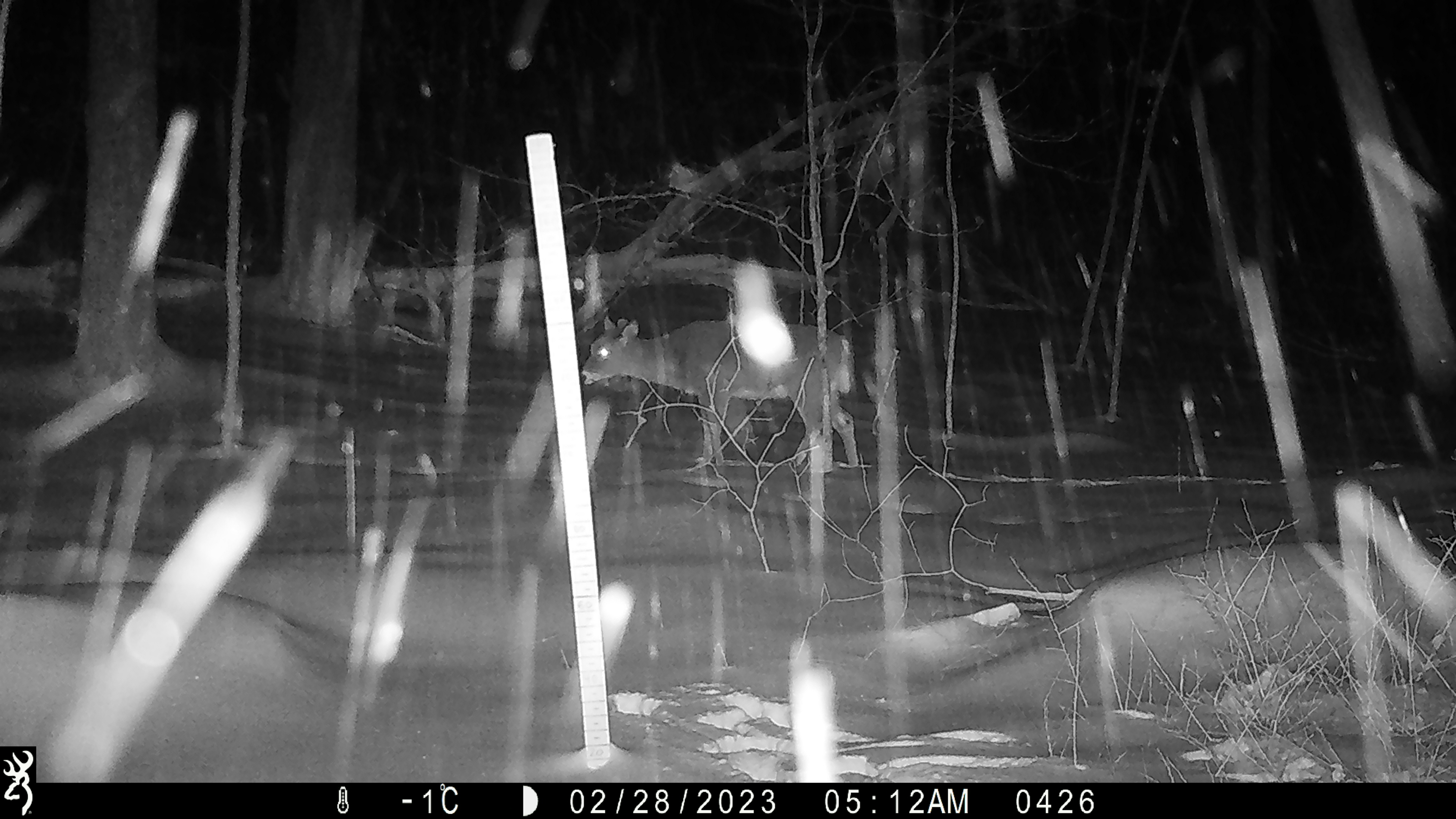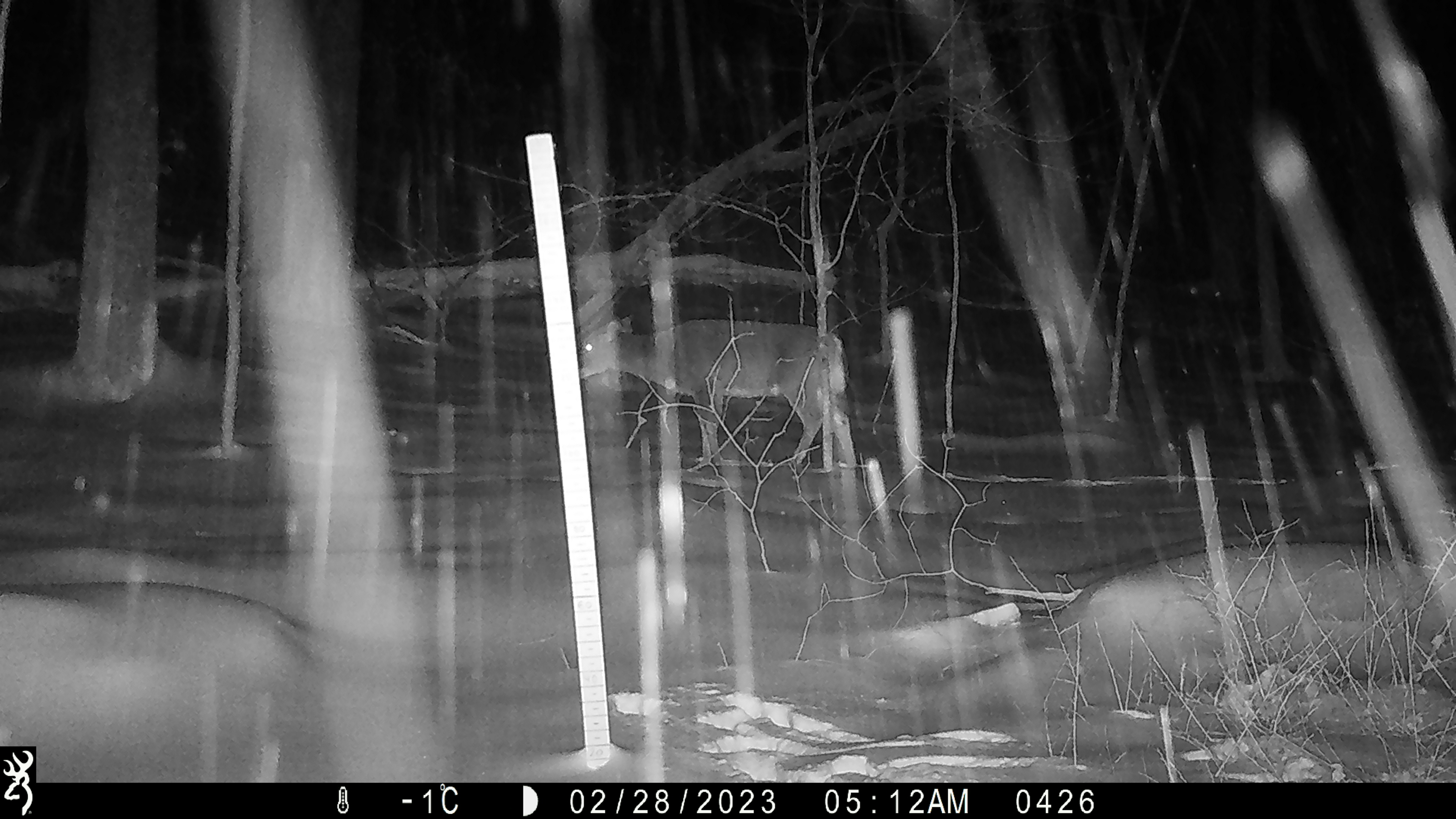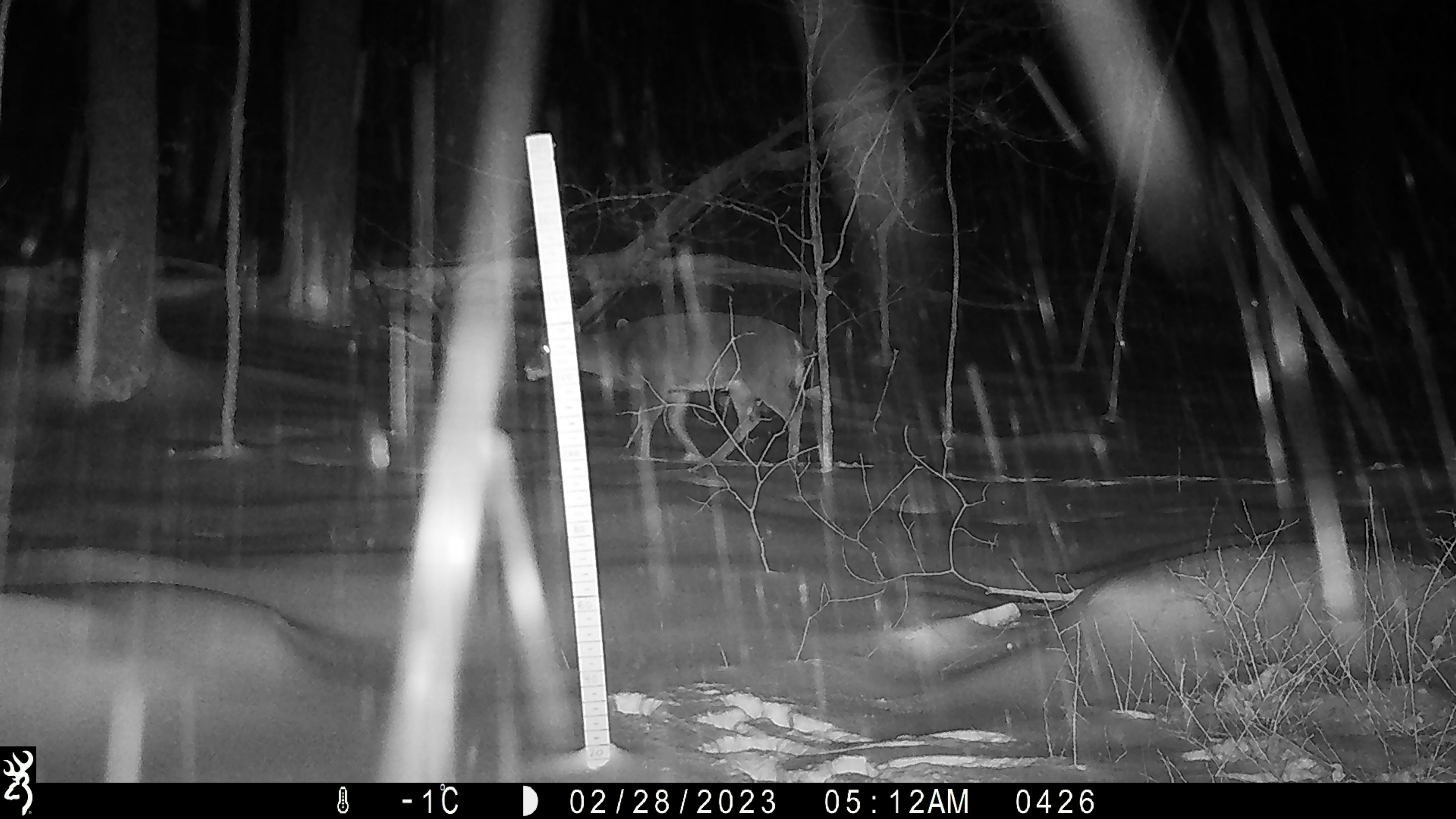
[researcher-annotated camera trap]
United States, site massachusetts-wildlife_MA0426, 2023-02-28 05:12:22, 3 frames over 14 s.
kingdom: Animalia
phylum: Chordata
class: Mammalia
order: Artiodactyla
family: Cervidae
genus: Odocoileus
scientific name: Odocoileus virginianus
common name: white-tailed deer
White-tailed deer (Odocoileus virginianus).